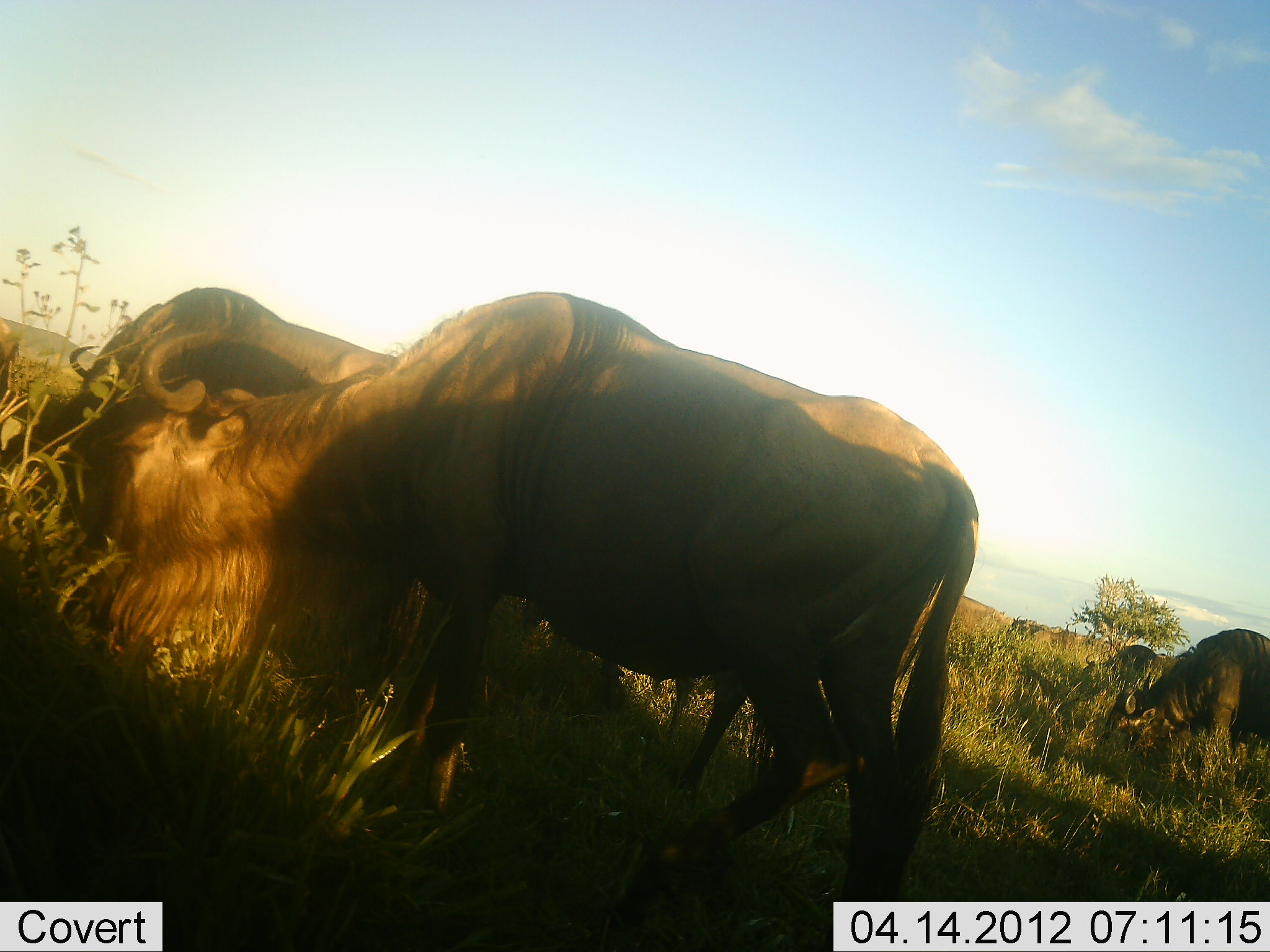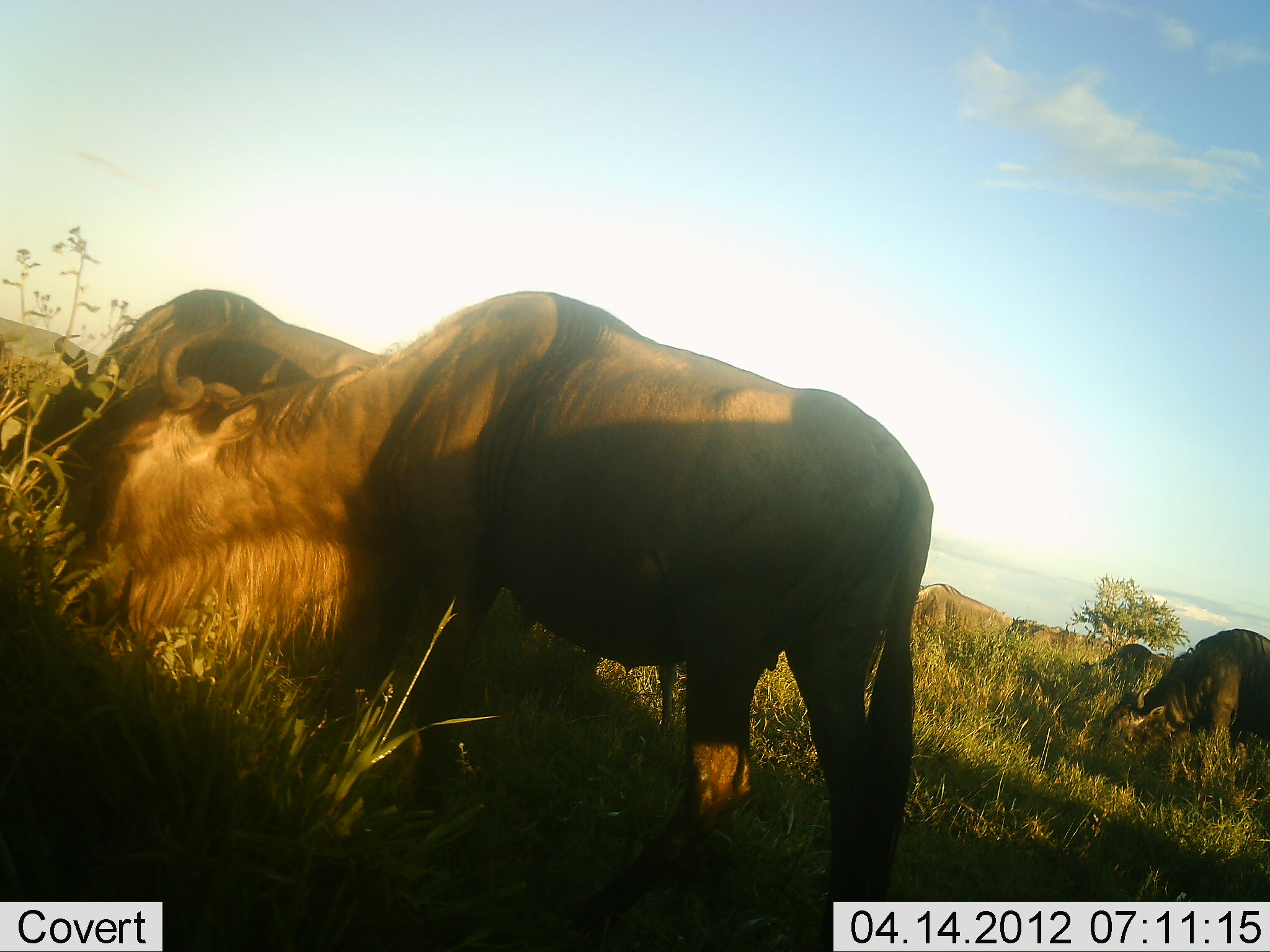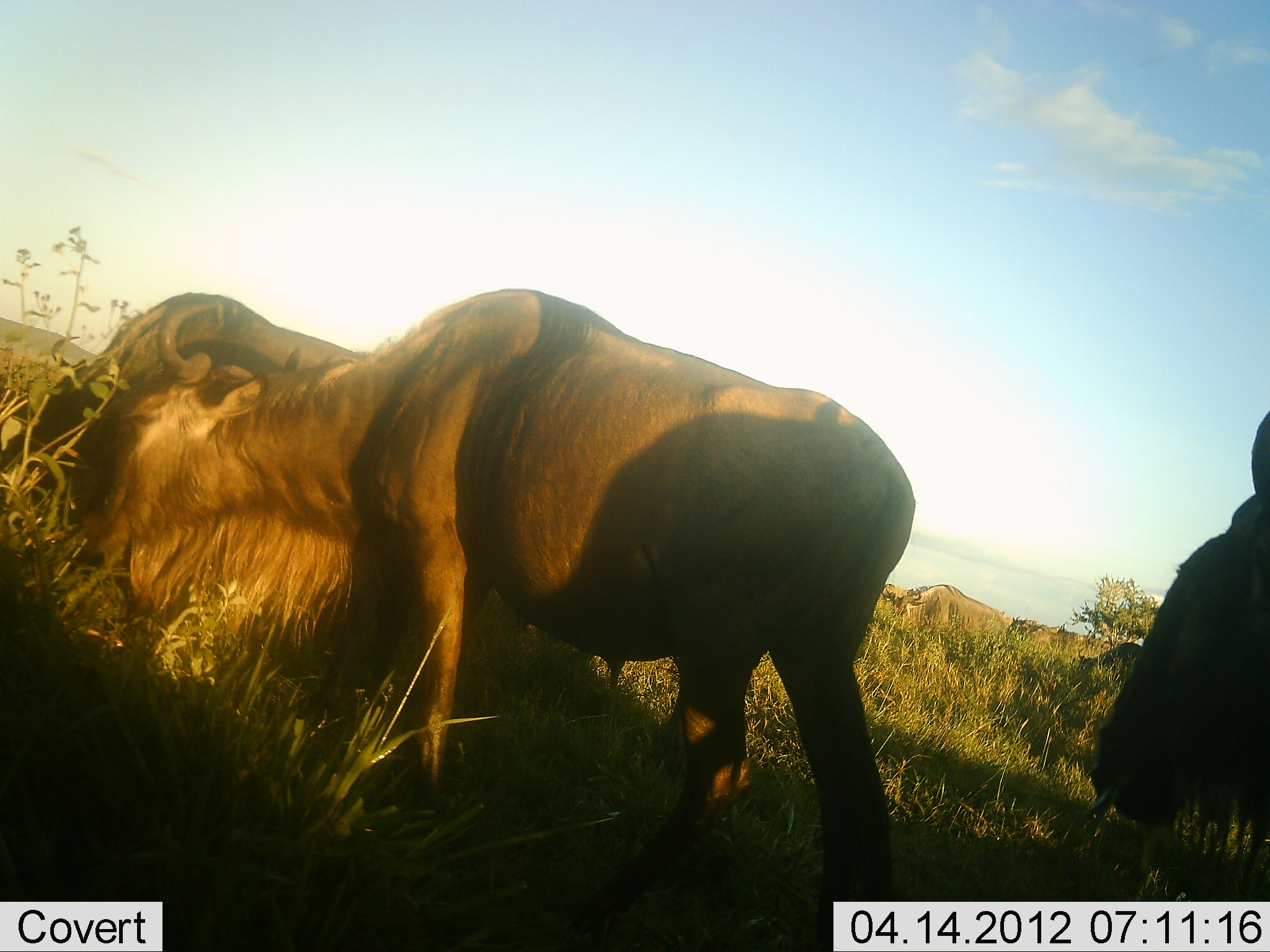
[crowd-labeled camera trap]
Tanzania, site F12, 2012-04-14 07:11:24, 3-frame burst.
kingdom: Animalia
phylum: Chordata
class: Mammalia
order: Artiodactyla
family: Bovidae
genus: Connochaetes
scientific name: Connochaetes taurinus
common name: blue wildebeest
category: wildebeest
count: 6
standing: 27%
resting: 4%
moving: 15%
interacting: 0%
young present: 0%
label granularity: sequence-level